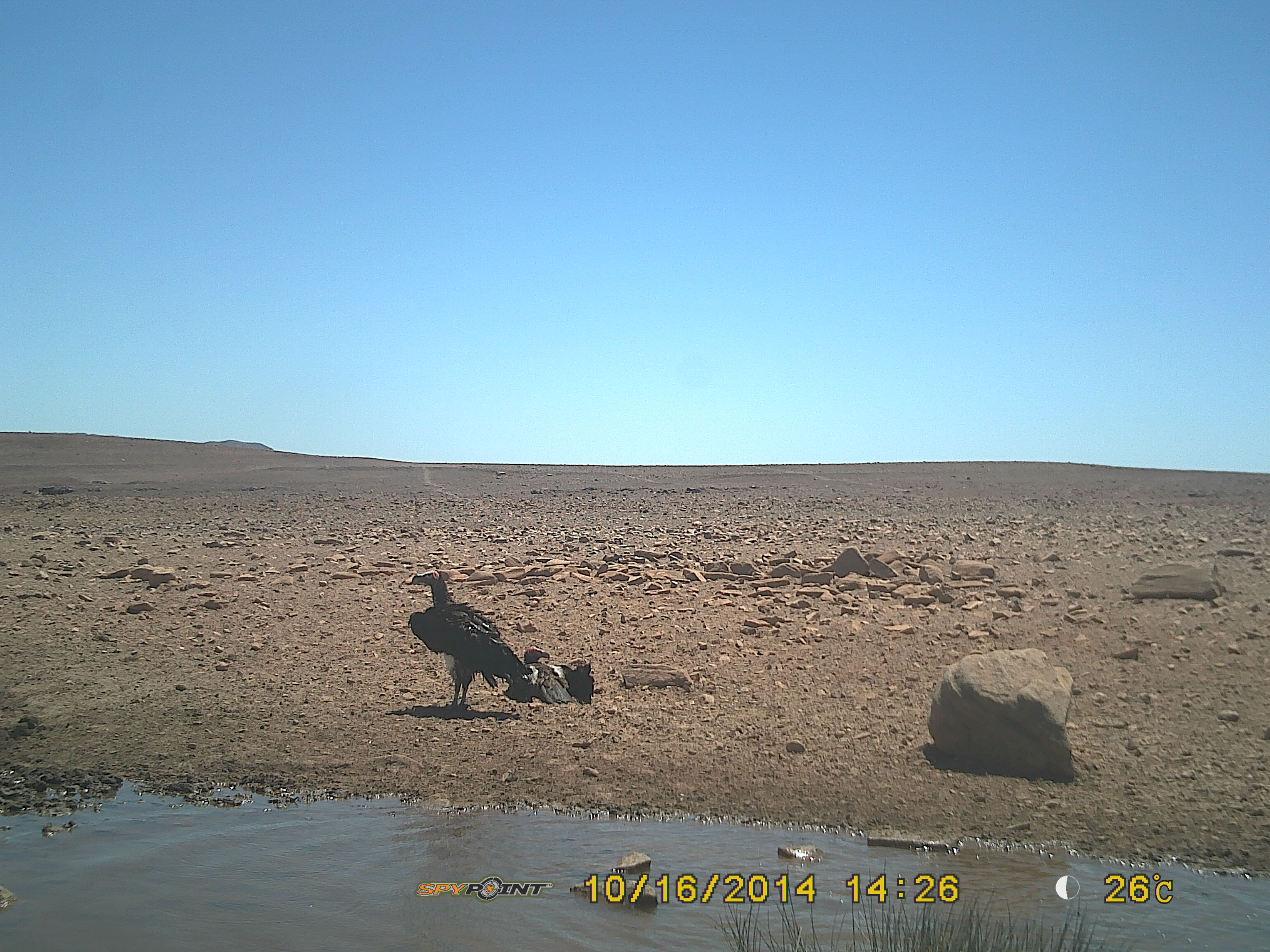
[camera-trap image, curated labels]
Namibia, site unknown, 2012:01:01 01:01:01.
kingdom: Animalia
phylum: Chordata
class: Aves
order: Accipitriformes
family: Accipitridae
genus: Torgos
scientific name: Torgos tracheliotos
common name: lappet-faced vulture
Torgos tracheliotos (lappet-faced vulture).